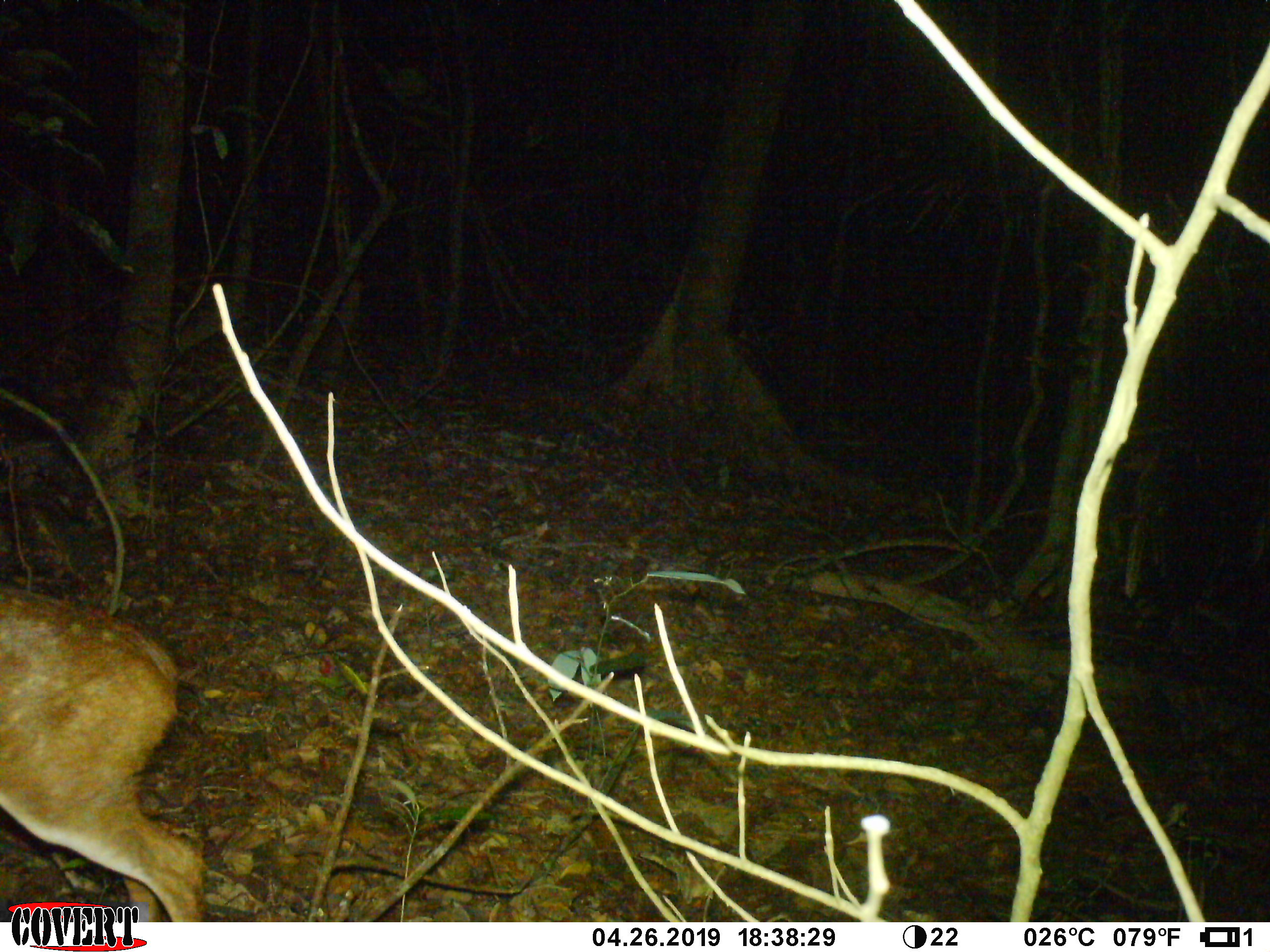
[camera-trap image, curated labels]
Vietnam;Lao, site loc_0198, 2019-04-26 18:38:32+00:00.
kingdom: Animalia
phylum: Chordata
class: Mammalia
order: Artiodactyla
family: Cervidae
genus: Muntiacus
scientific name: Muntiacus vuquangensis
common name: large-antlered muntjac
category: large antlered muntjac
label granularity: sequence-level